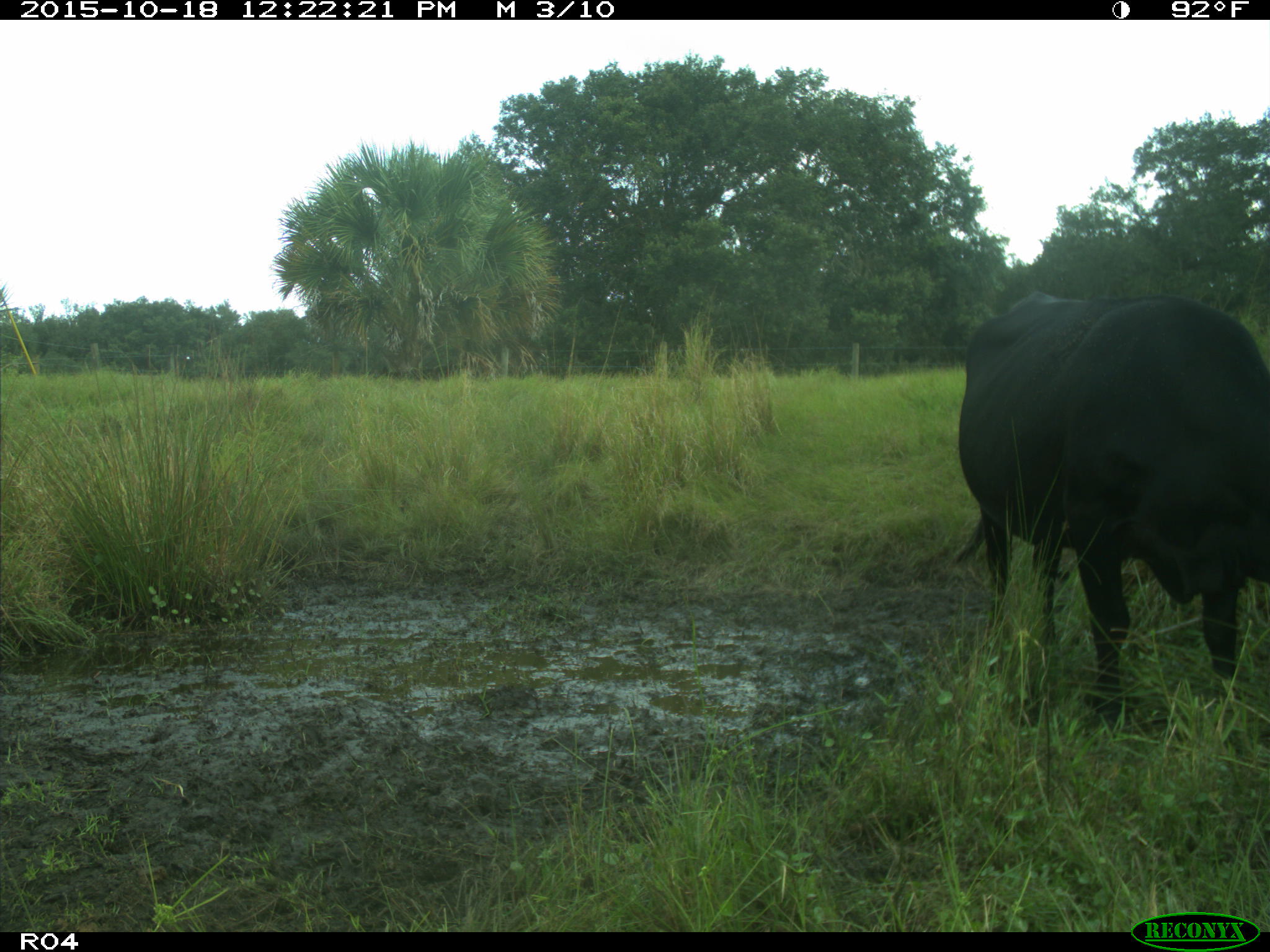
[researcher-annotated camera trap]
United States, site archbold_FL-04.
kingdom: Animalia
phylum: Chordata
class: Mammalia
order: Artiodactyla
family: Bovidae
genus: Bos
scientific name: Bos taurus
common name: domestic cow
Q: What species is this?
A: Bos taurus (domestic cow).